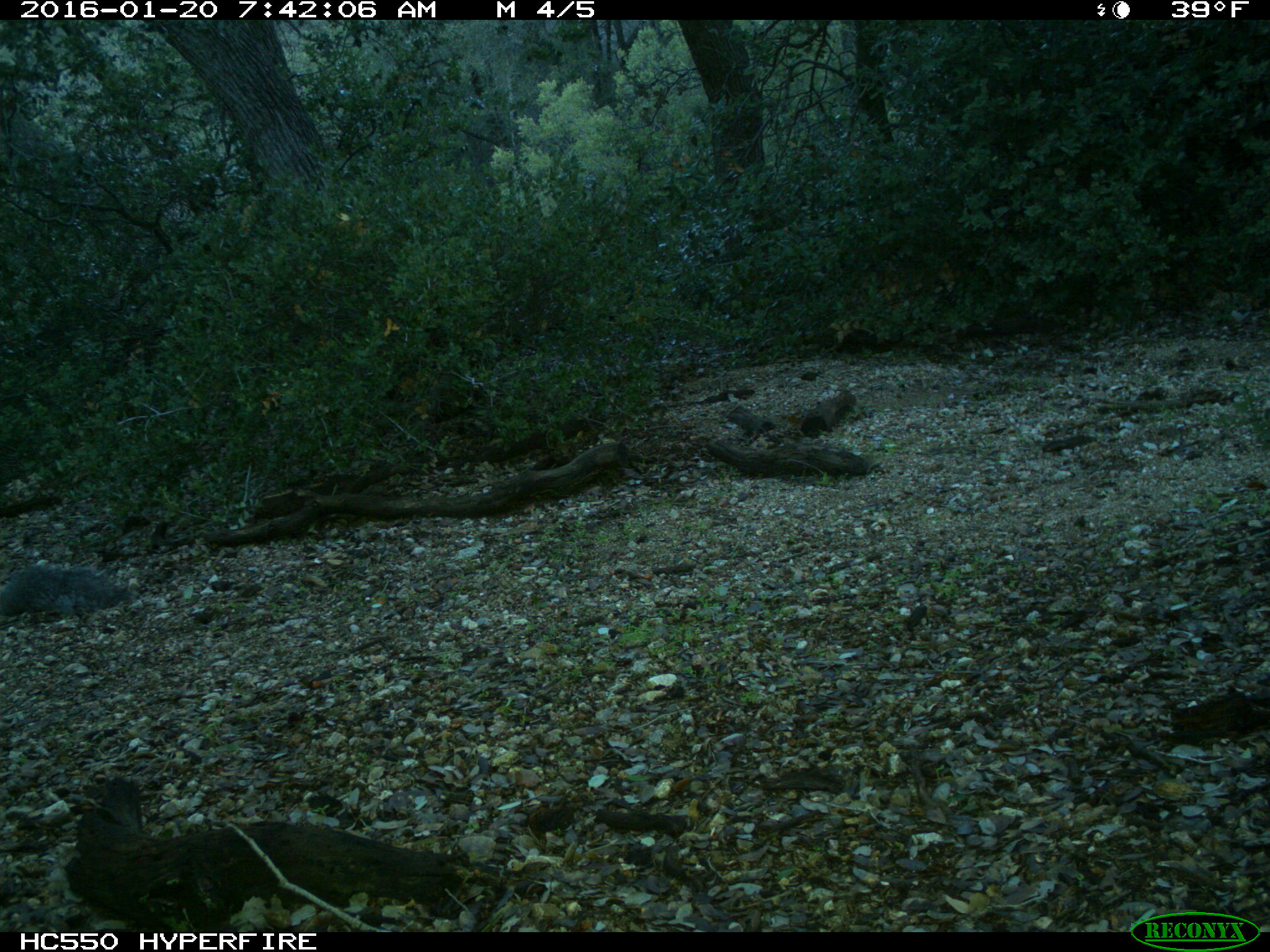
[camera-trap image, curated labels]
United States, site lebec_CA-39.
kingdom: Animalia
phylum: Chordata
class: Mammalia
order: Rodentia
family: Sciuridae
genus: Sciurus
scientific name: Sciurus carolinensis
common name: eastern gray squirrel